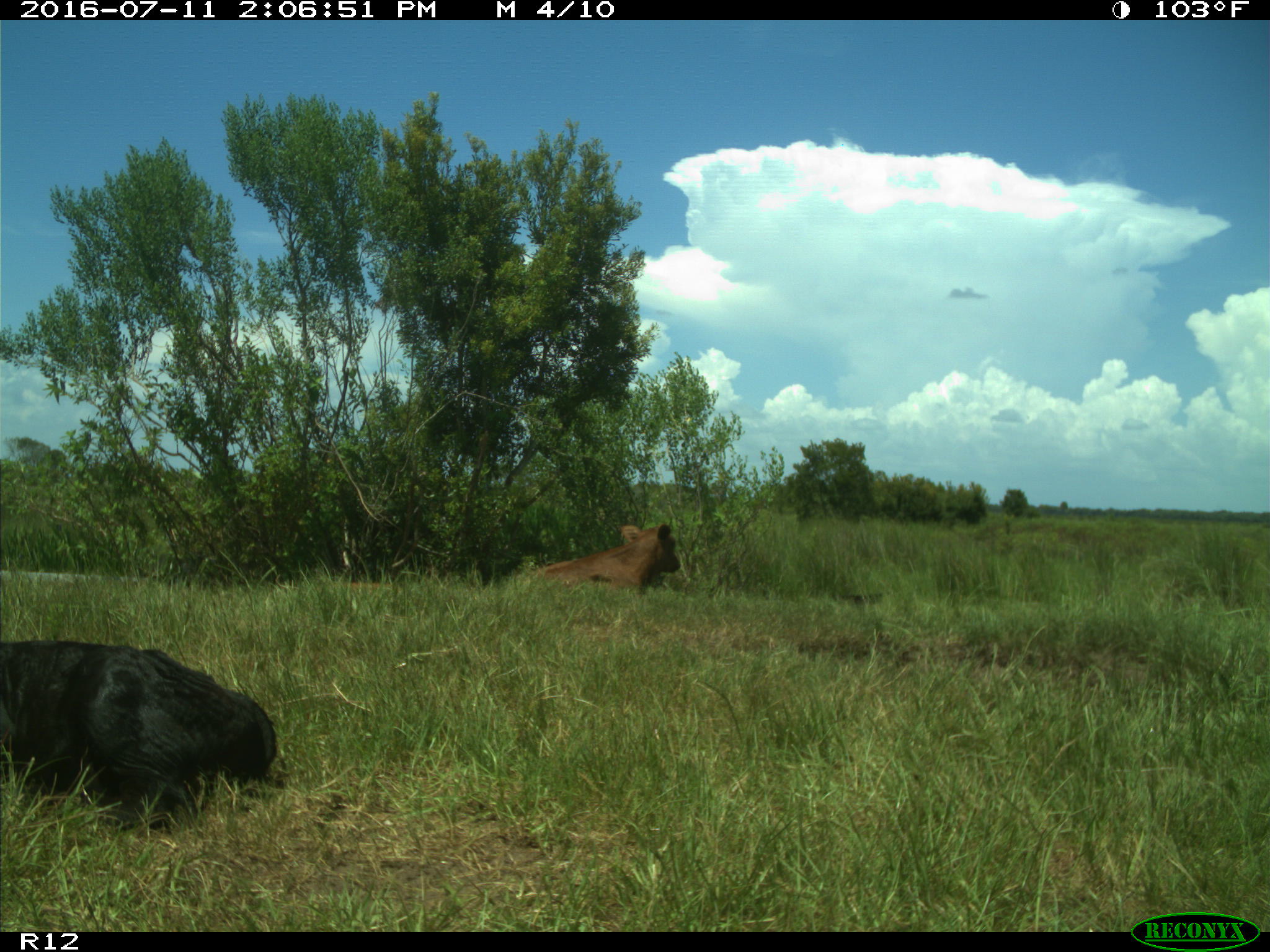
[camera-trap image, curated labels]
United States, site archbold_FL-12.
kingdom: Animalia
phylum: Chordata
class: Mammalia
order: Artiodactyla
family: Bovidae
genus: Bos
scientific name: Bos taurus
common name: domestic cow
Bos taurus (domestic cow).